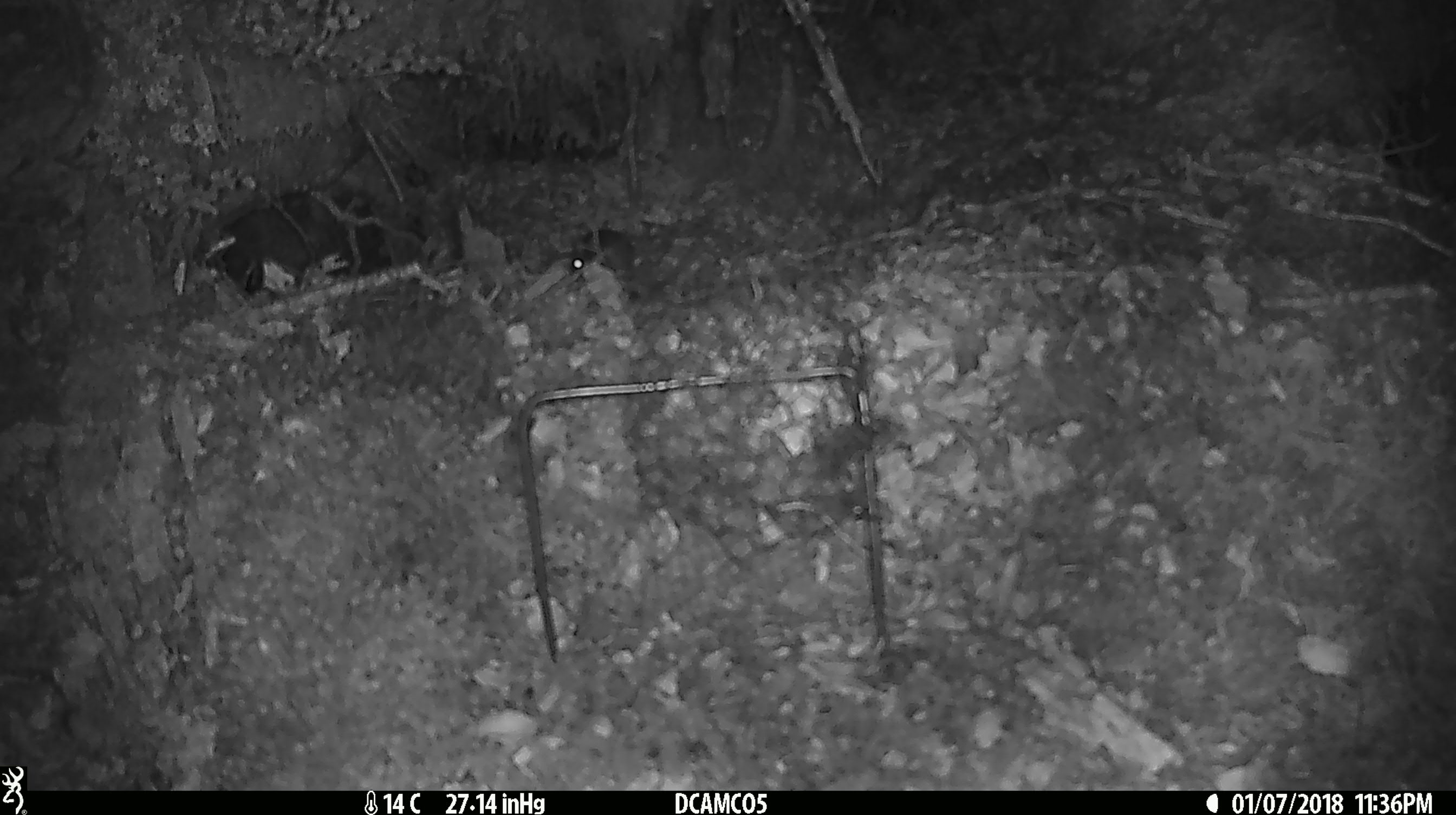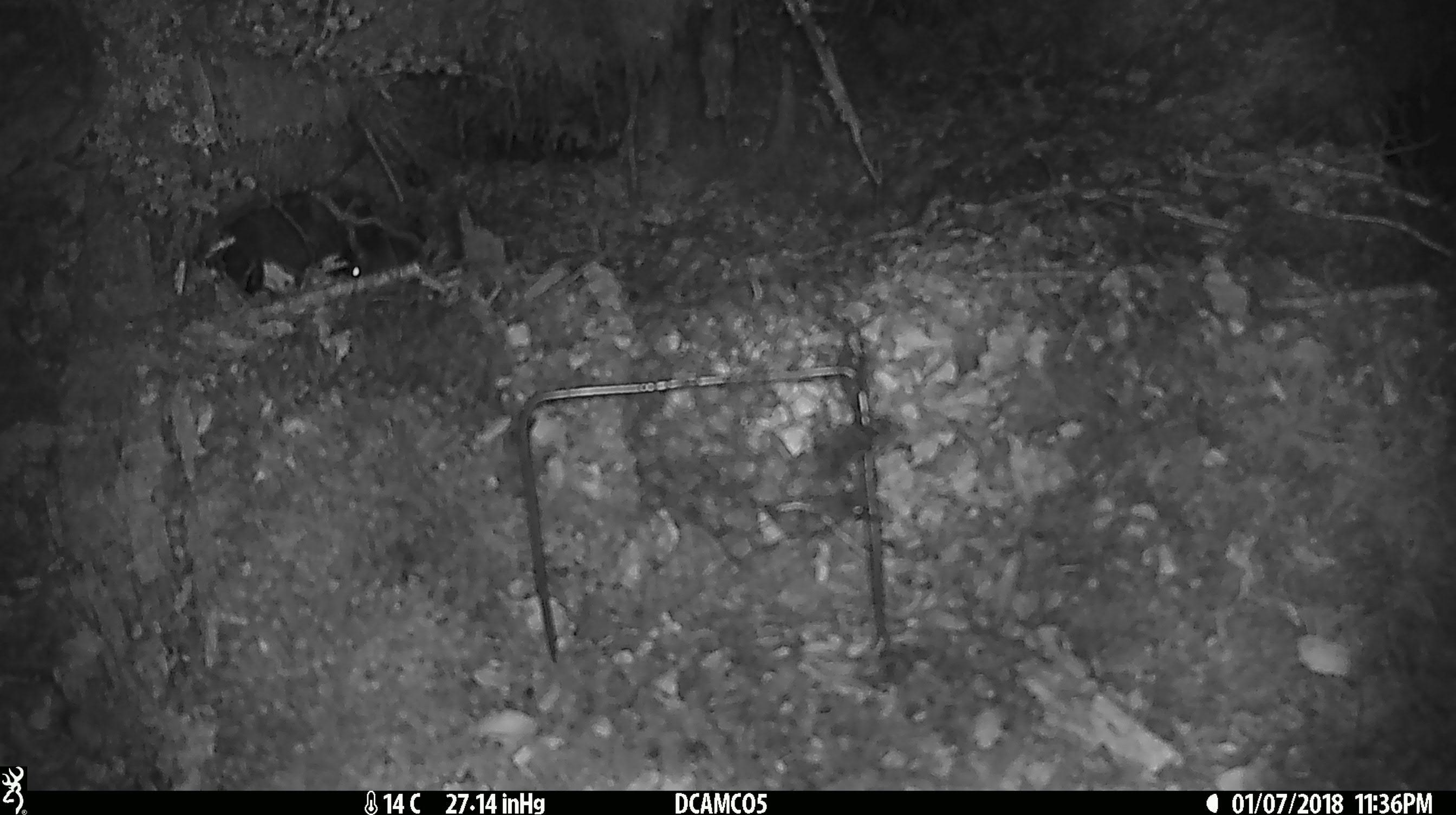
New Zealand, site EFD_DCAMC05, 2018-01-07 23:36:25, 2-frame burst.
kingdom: Animalia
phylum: Chordata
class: Mammalia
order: Rodentia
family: Muridae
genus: Mus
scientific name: Mus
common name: mouse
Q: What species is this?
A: Mouse (Mus).